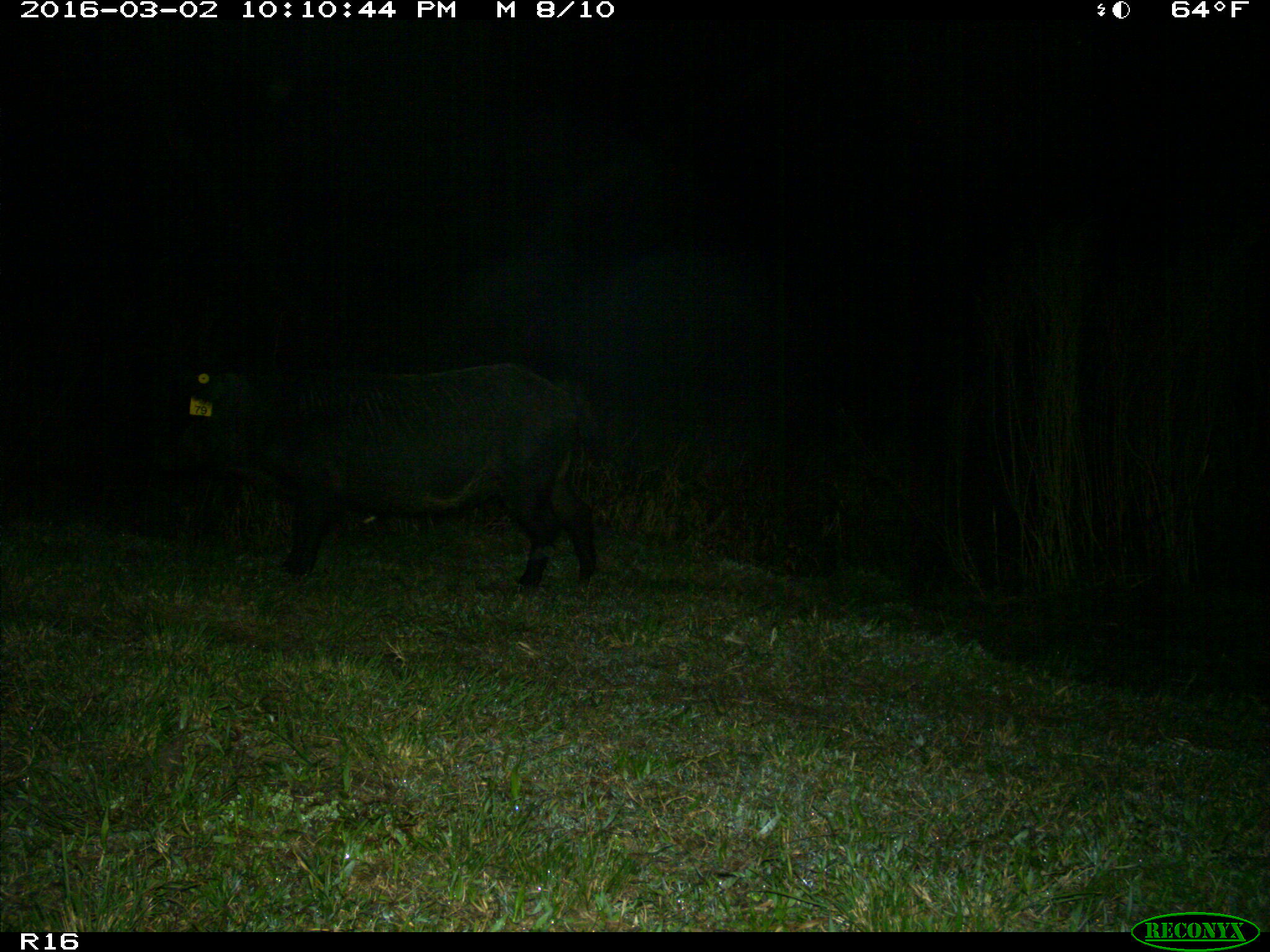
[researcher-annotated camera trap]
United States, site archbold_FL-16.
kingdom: Animalia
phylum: Chordata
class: Mammalia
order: Artiodactyla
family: Suidae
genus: Sus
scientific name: Sus scrofa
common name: wild boar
Sus scrofa (wild boar).